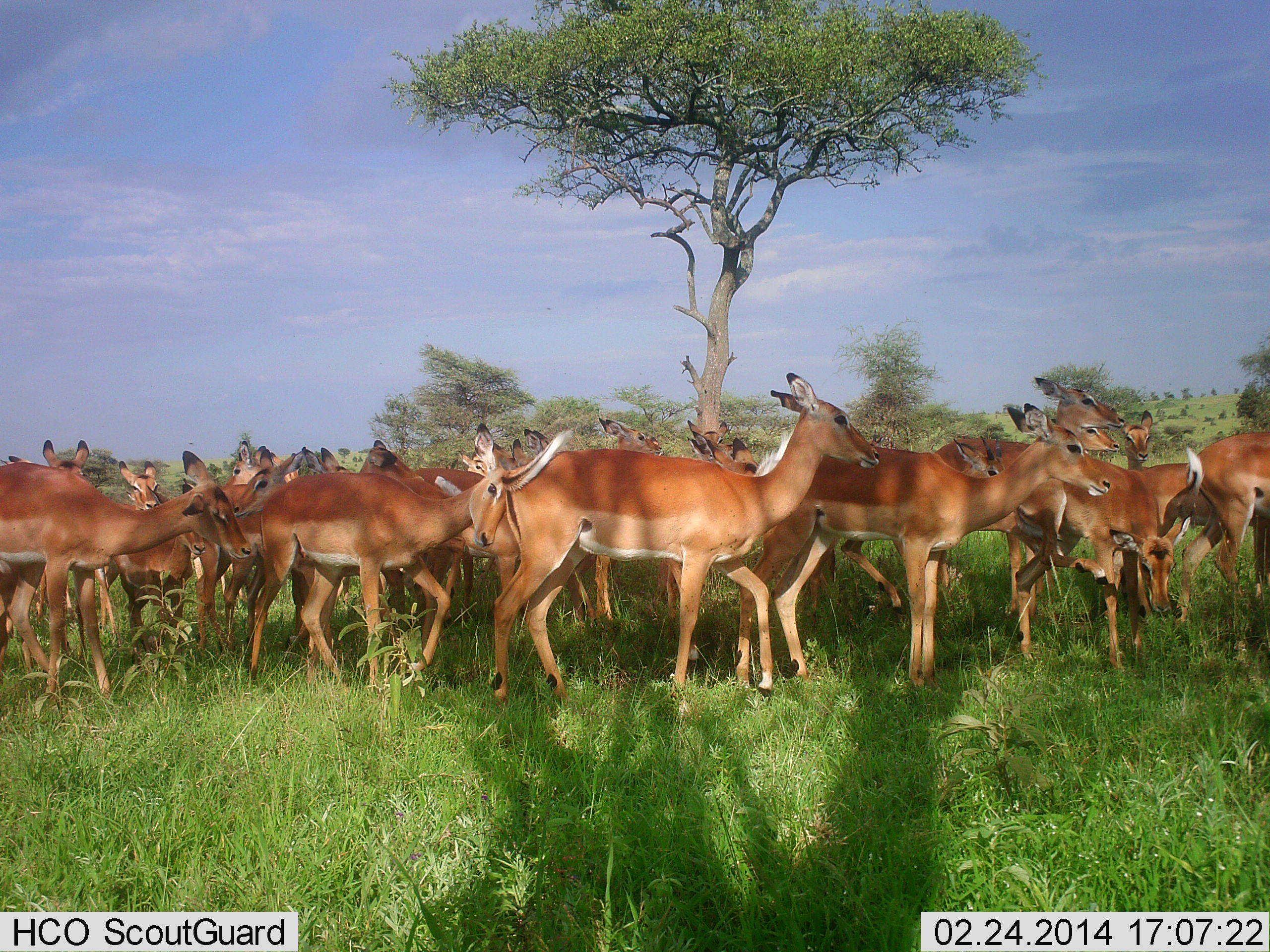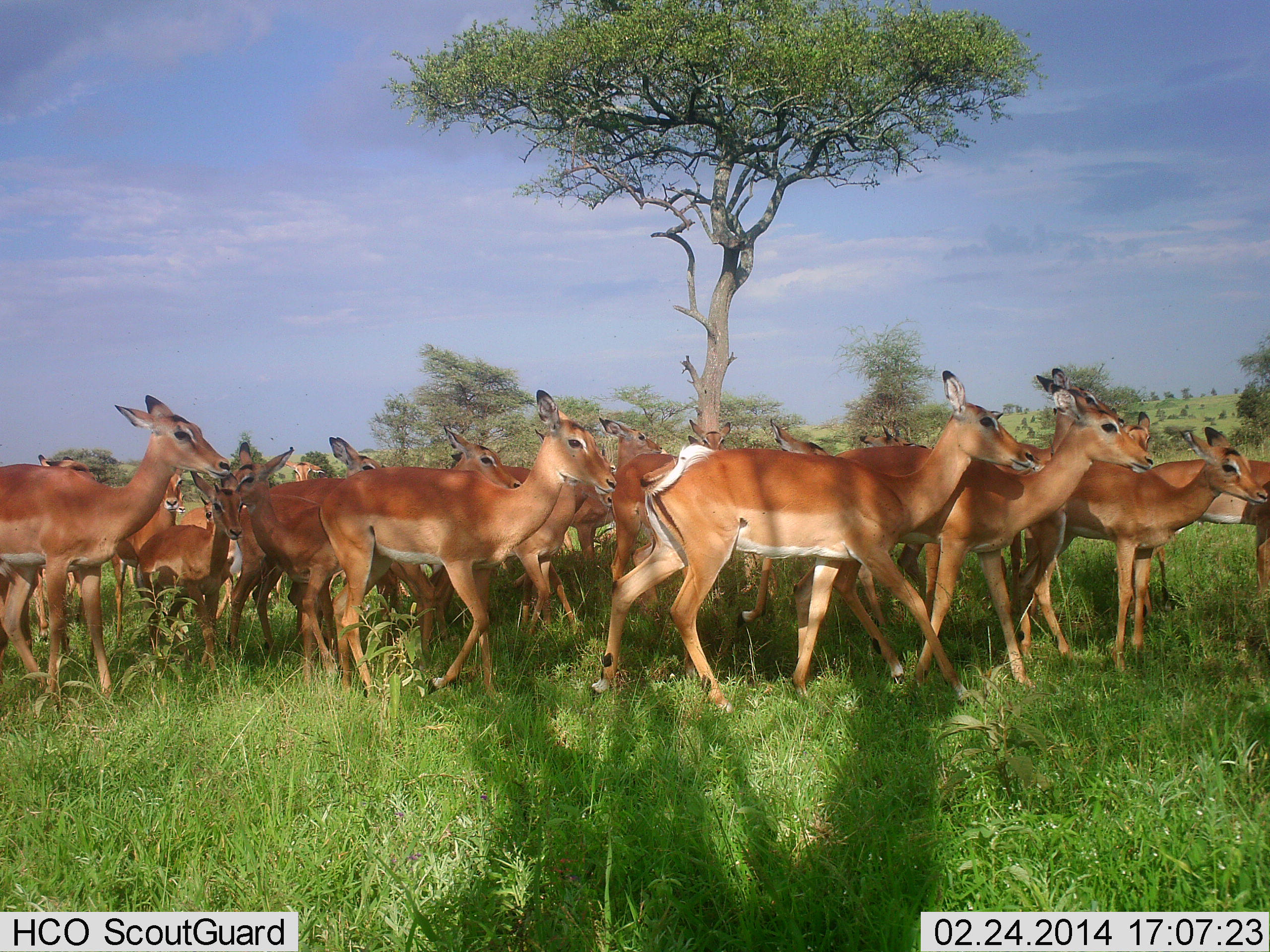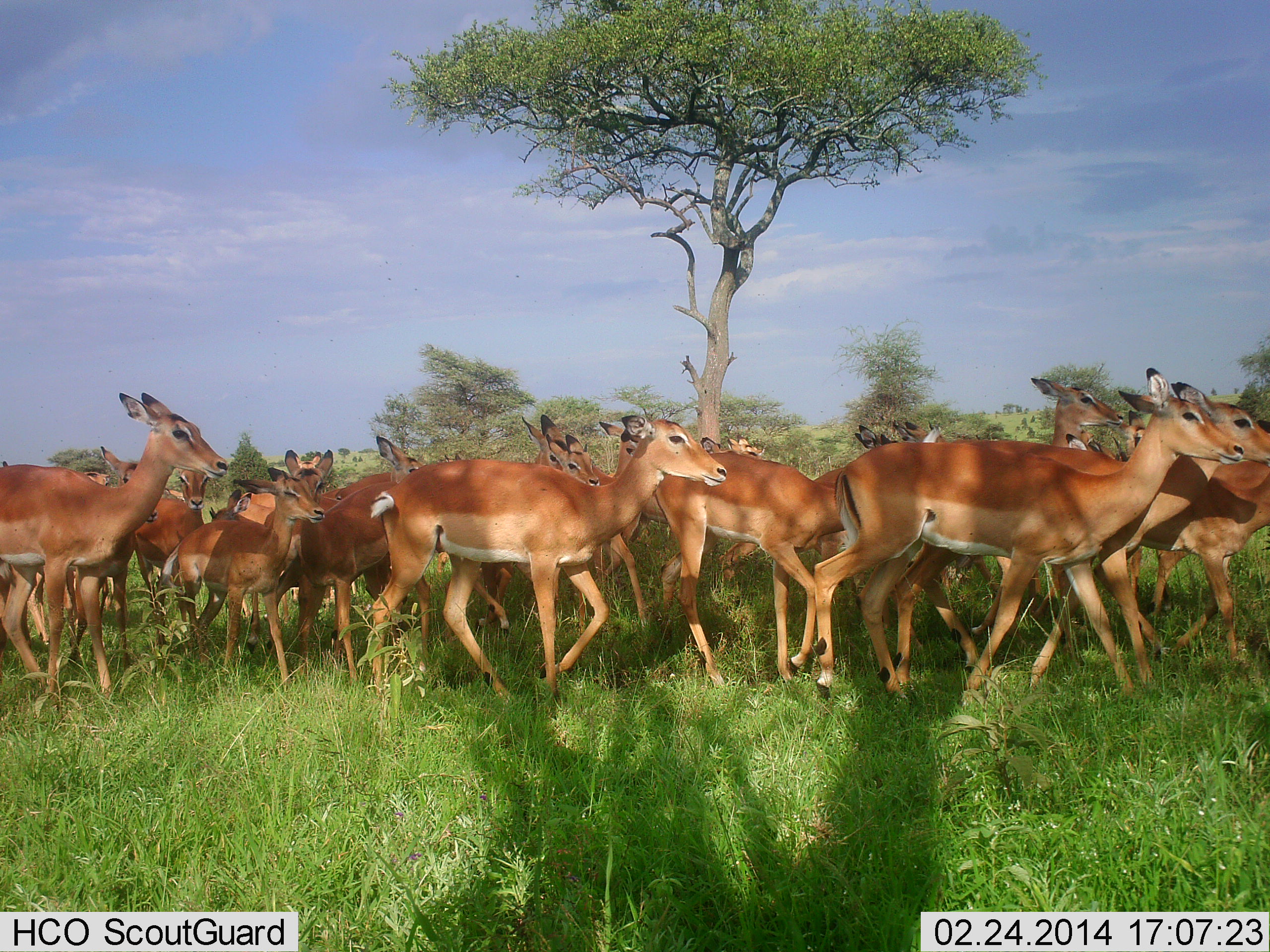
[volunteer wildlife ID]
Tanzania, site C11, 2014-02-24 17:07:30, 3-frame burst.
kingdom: Animalia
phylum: Chordata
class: Mammalia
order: Artiodactyla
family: Bovidae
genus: Aepyceros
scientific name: Aepyceros melampus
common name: impala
Impala (Aepyceros melampus), count 11-50. Behavior (volunteer vote fractions): standing 40%, resting 10%, moving 100%, interacting 20%. Young present (vote fraction): 20%. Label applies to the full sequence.